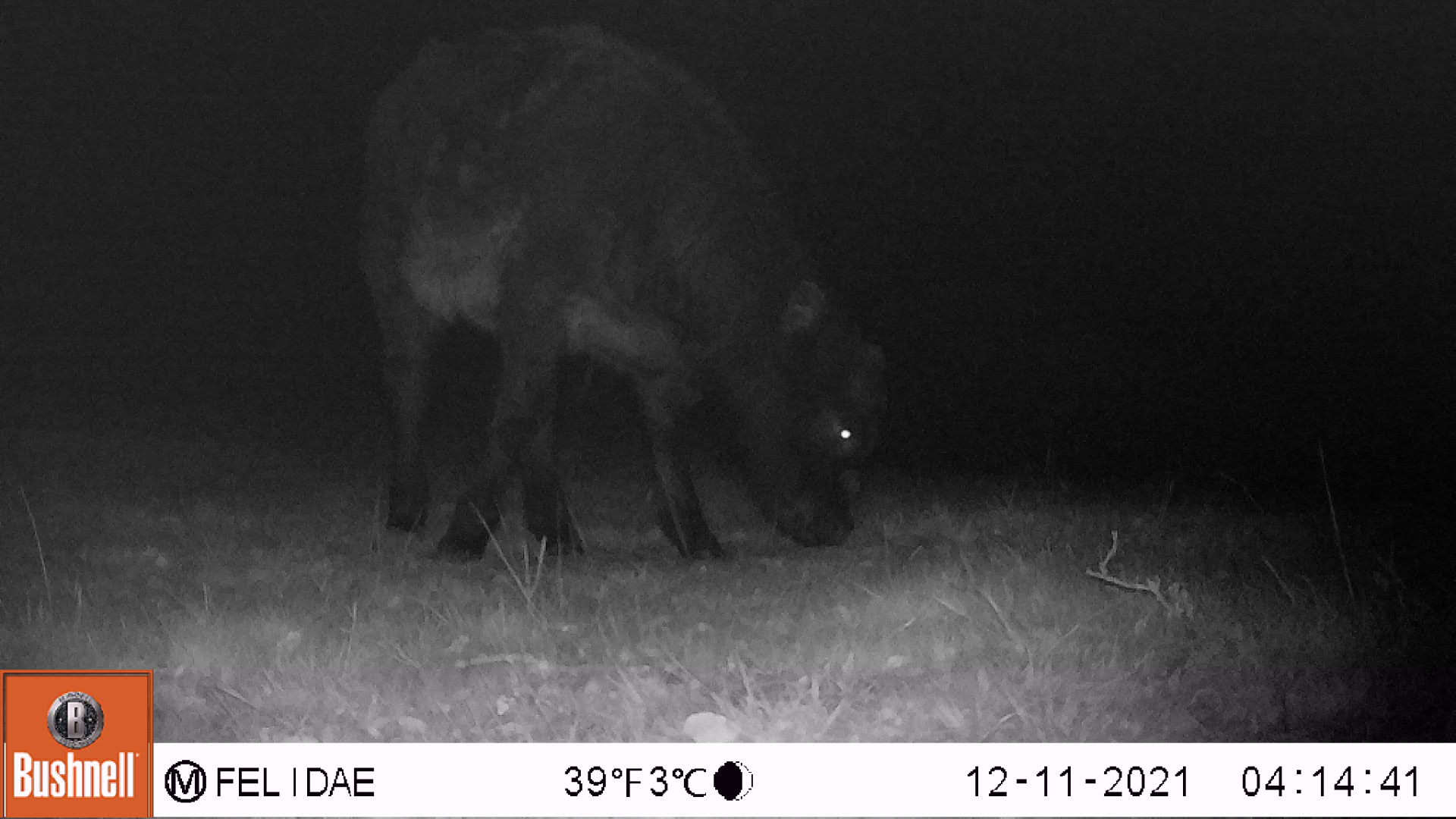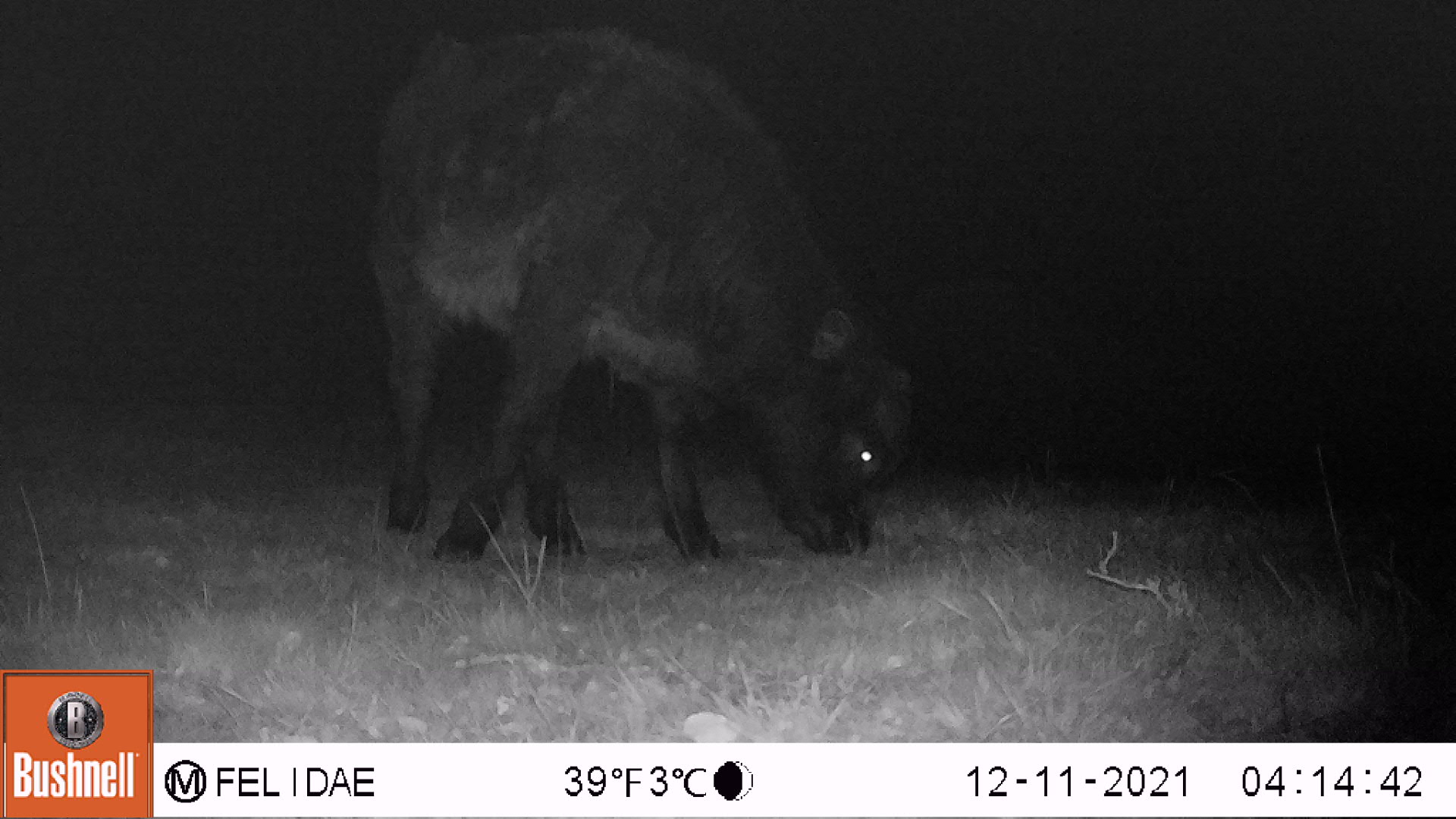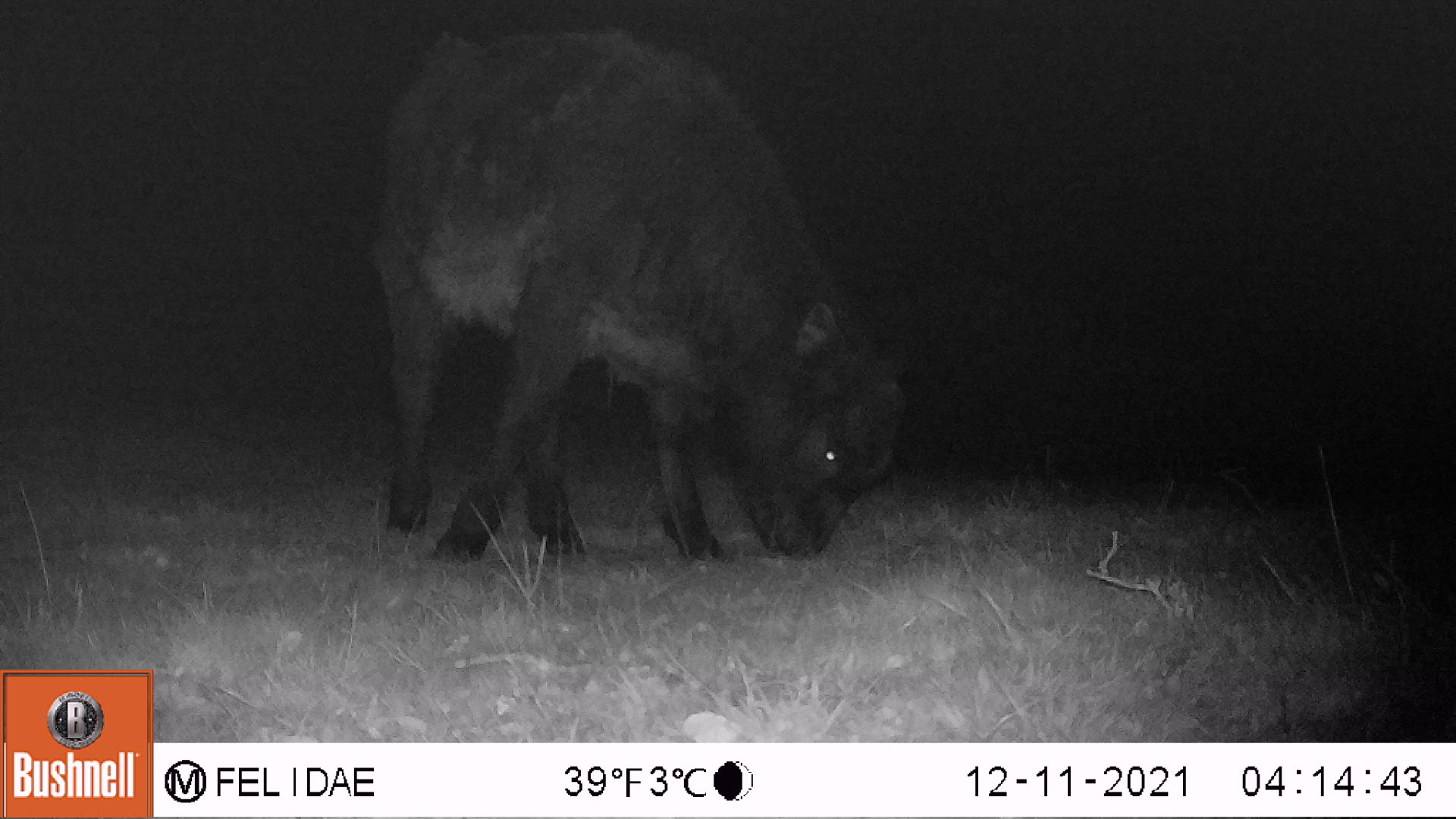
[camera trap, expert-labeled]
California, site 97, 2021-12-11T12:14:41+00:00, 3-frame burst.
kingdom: Animalia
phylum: Chordata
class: Mammalia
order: Artiodactyla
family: Bovidae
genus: Bos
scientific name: Bos taurus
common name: domestic cattle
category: cattle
Cattle (domestic cattle) (Bos taurus).